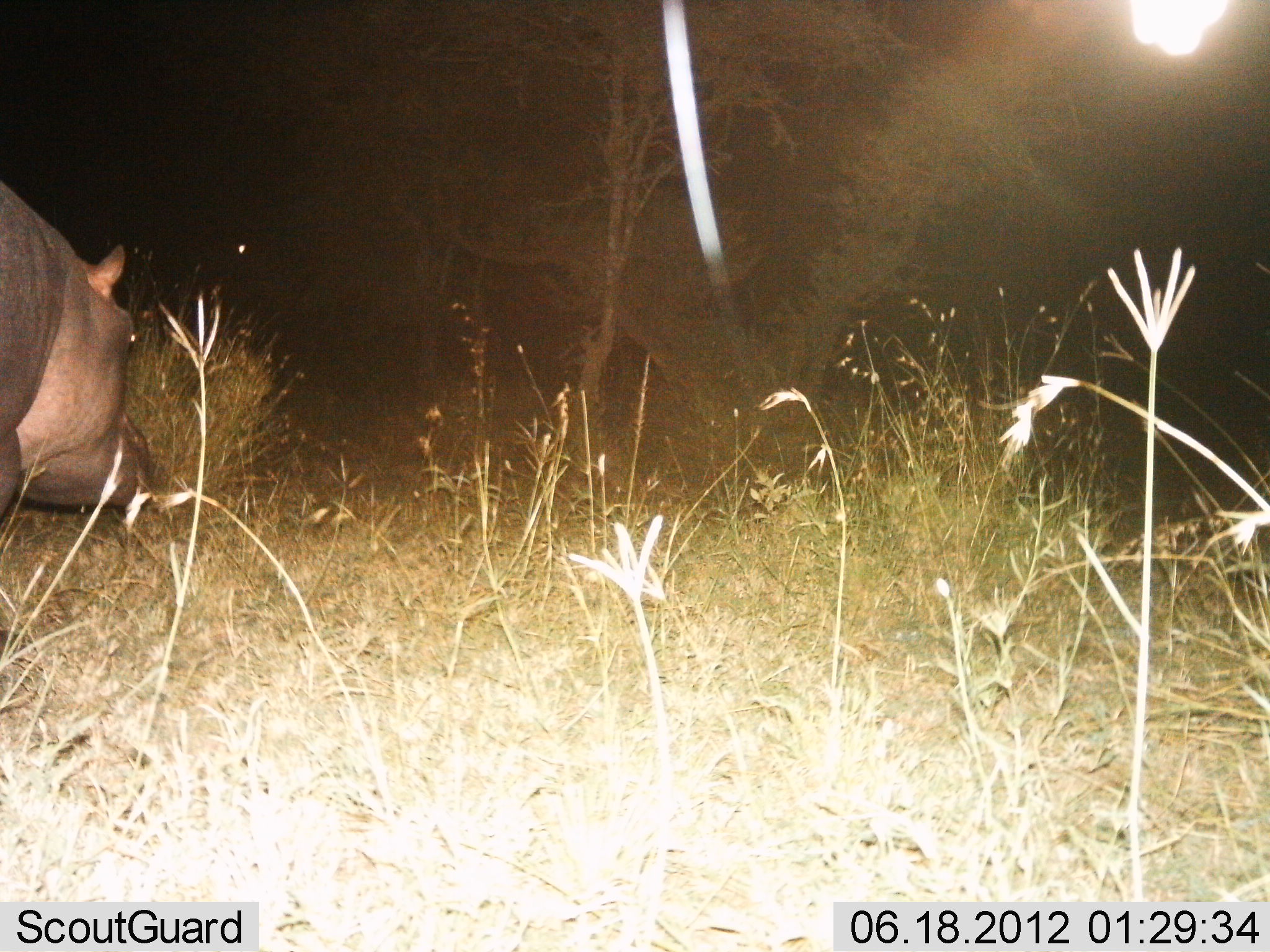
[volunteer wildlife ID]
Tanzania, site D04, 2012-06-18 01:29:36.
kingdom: Animalia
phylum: Chordata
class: Mammalia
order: Artiodactyla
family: Hippopotamidae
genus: Hippopotamus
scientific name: Hippopotamus amphibius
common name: hippopotamus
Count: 1.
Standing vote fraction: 20%.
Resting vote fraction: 0%.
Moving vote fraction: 70%.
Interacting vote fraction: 0%.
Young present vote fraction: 0%.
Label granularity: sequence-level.